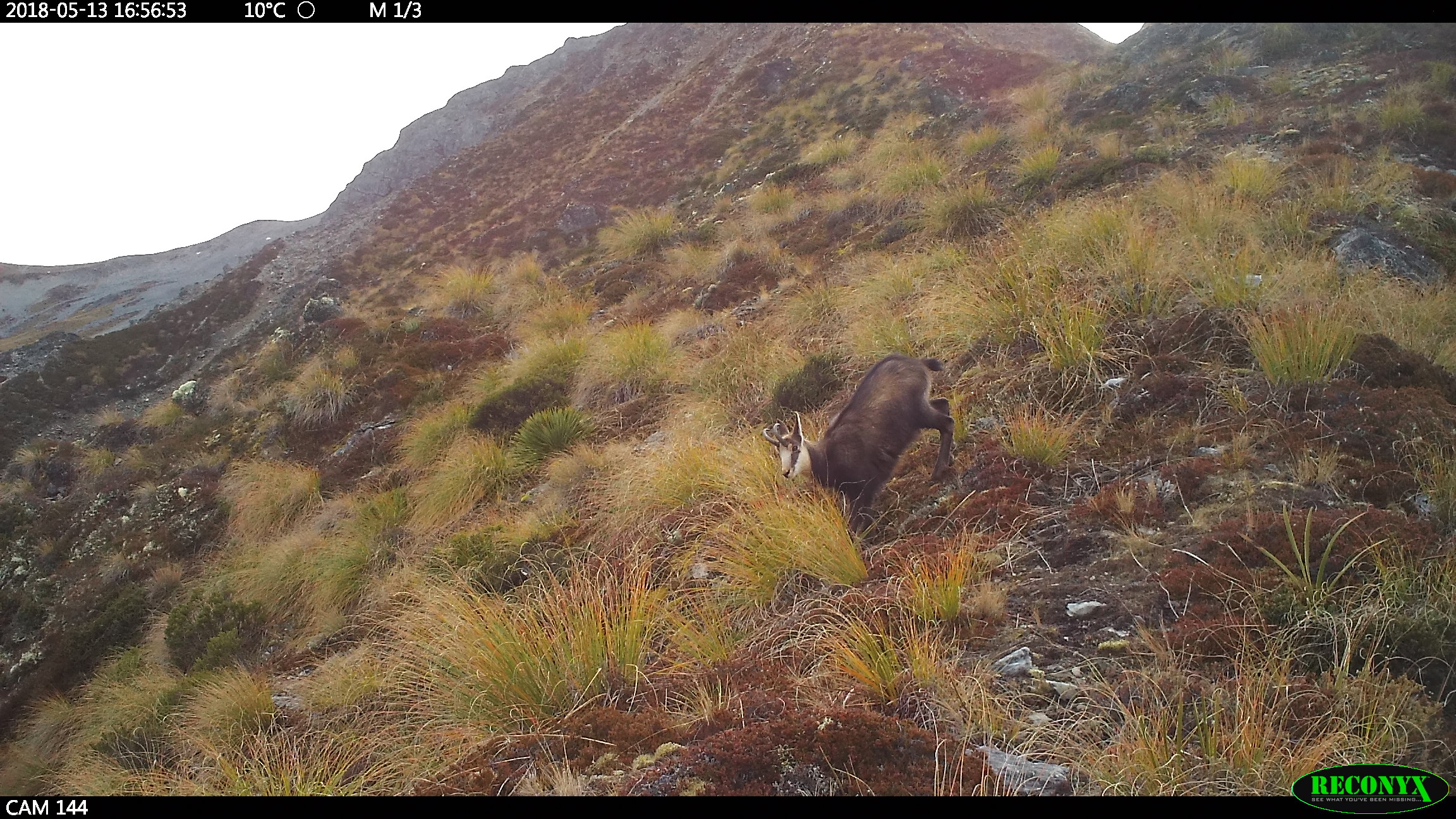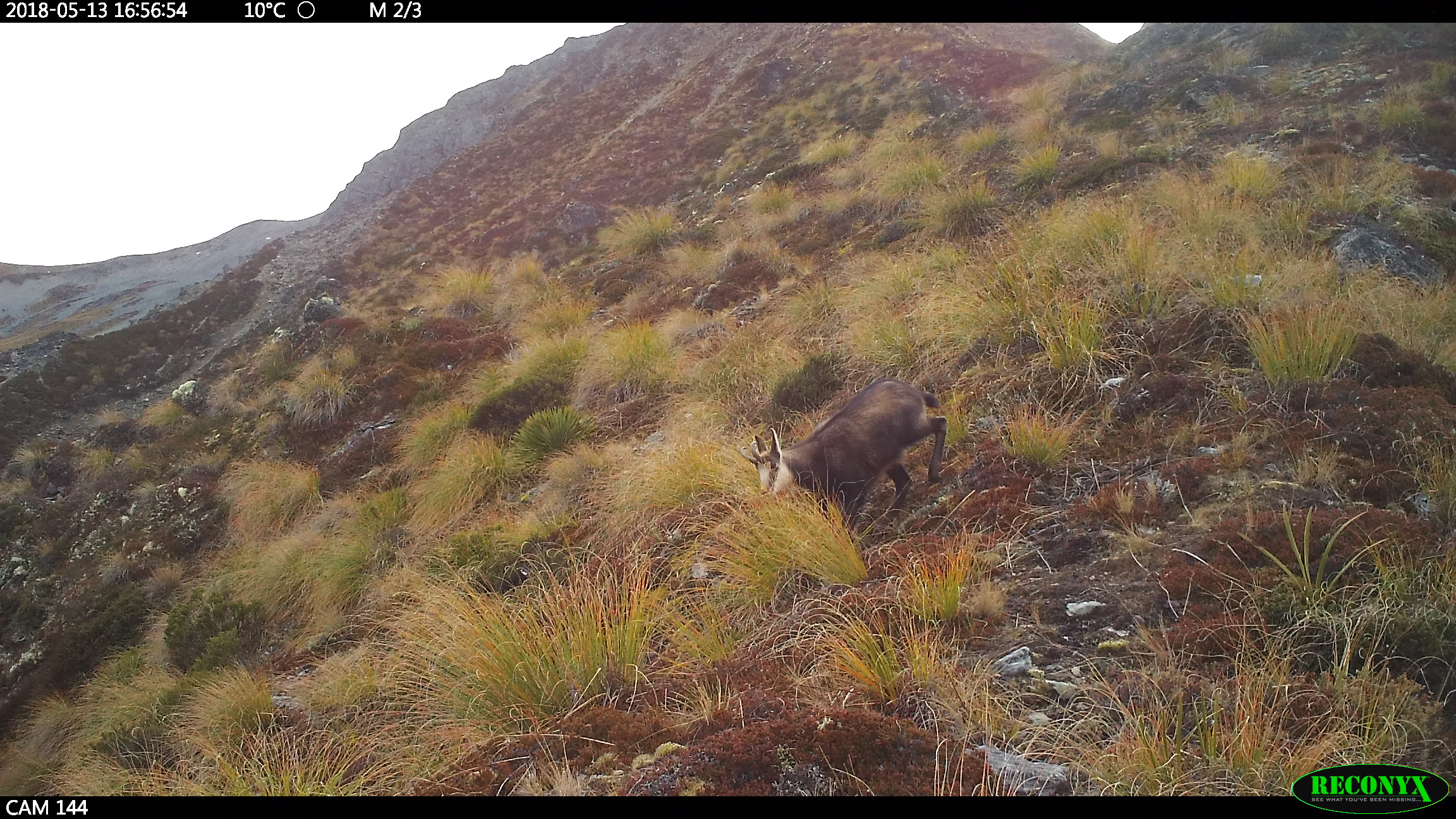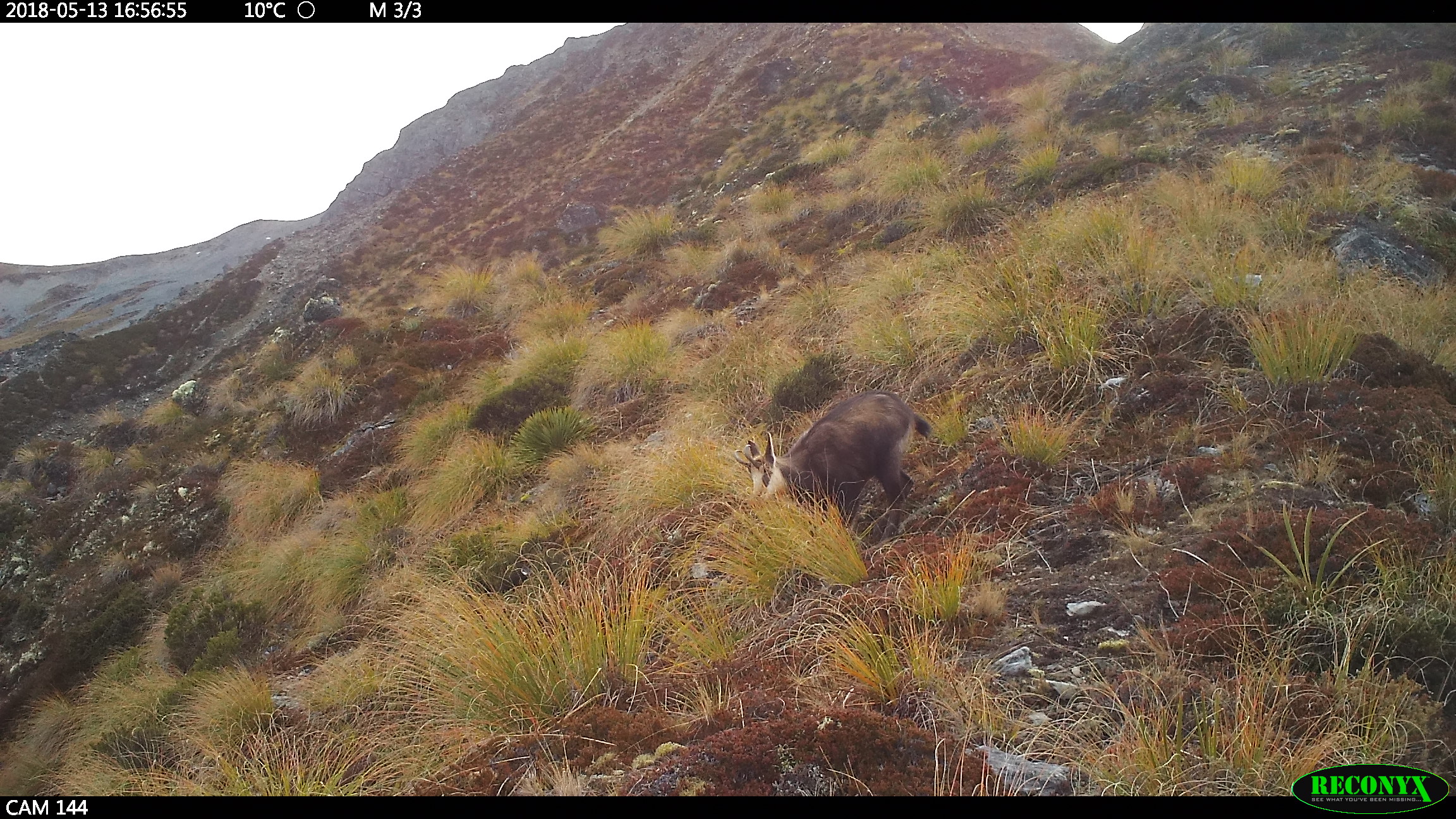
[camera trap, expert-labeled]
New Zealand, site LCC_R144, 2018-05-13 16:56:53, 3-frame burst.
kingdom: Animalia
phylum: Chordata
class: Mammalia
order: Artiodactyla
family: Bovidae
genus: Rupicapra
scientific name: Rupicapra rupicapra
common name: alpine chamois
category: chamois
Chamois (alpine chamois) (Rupicapra rupicapra).